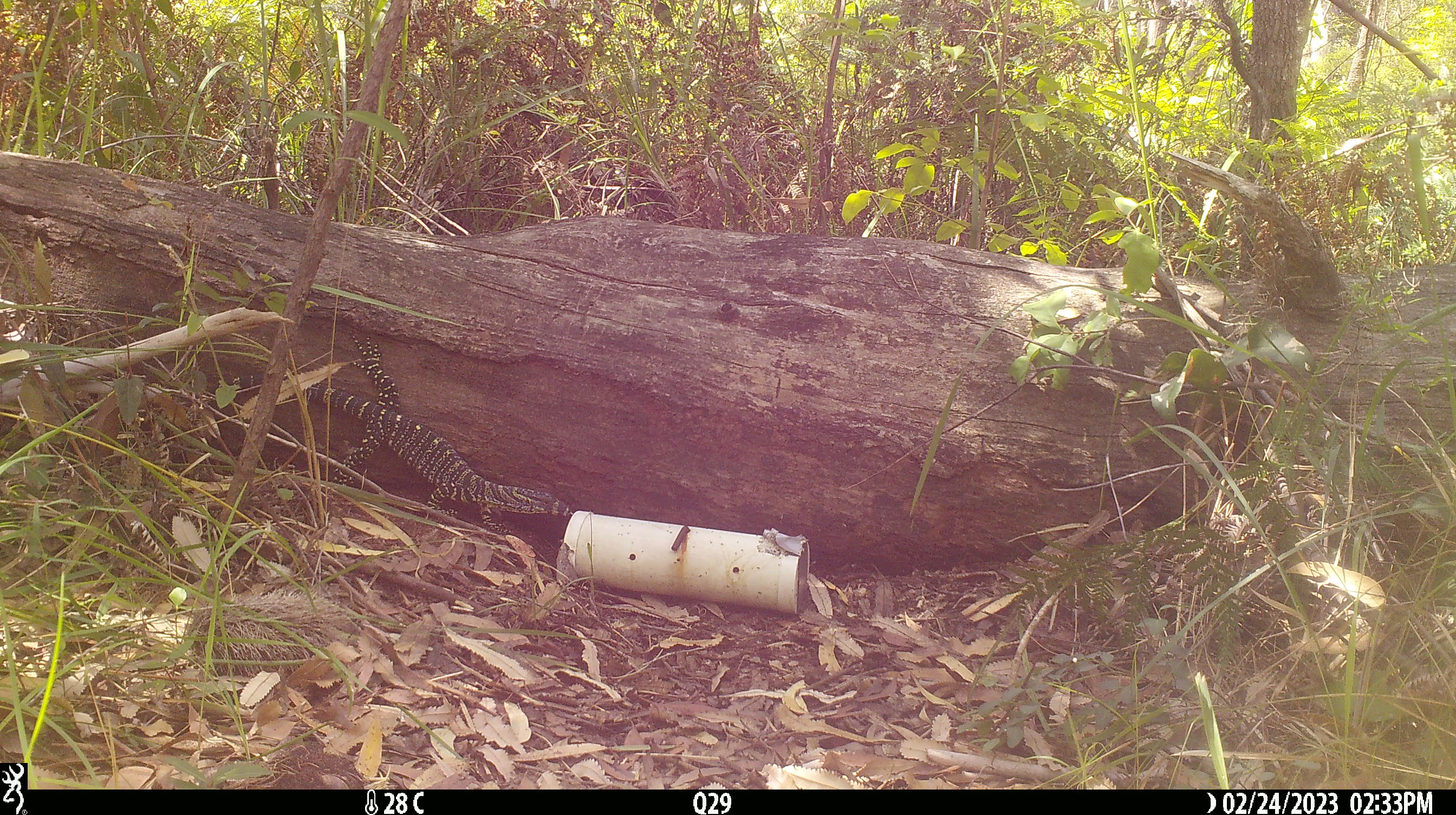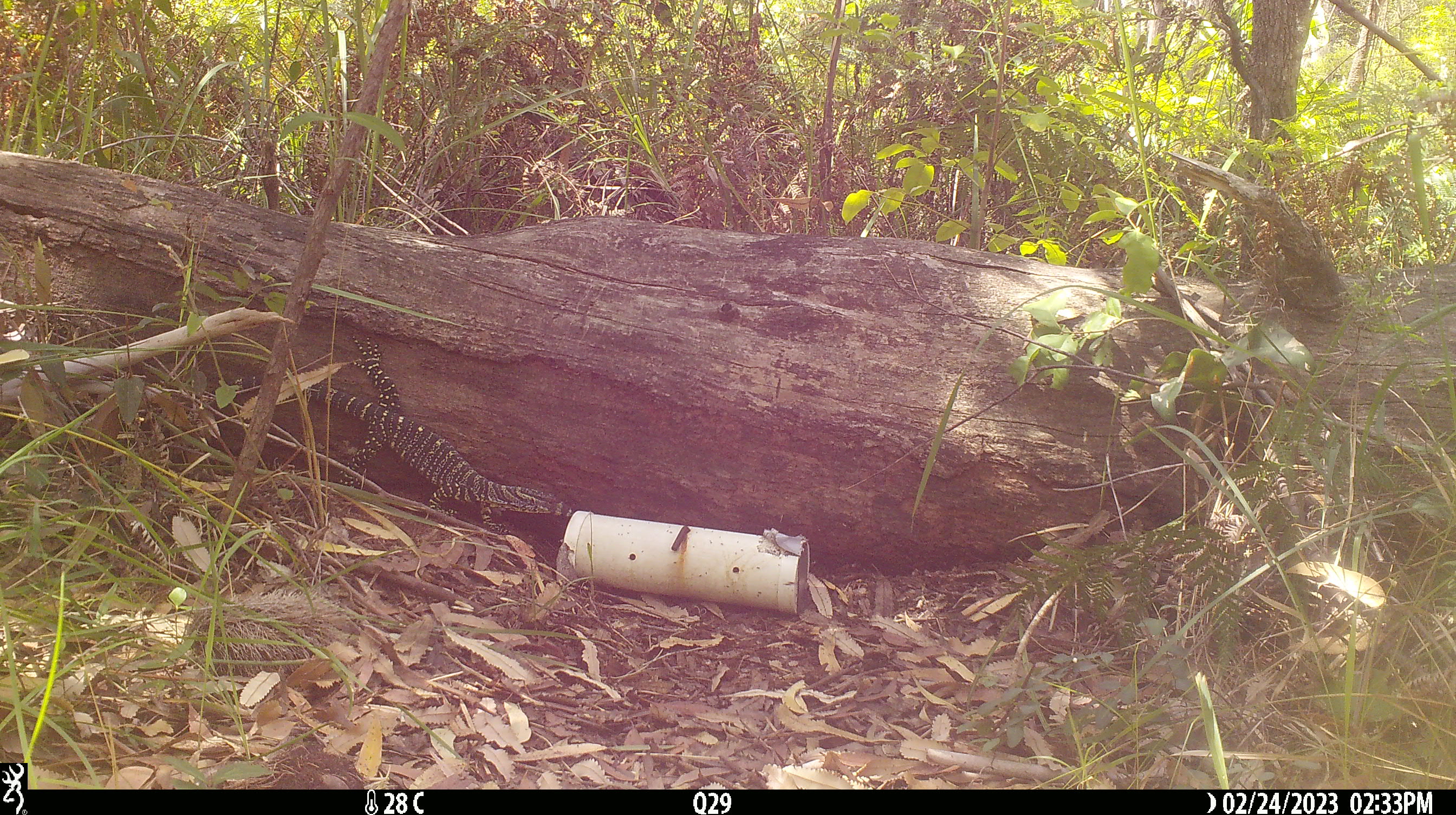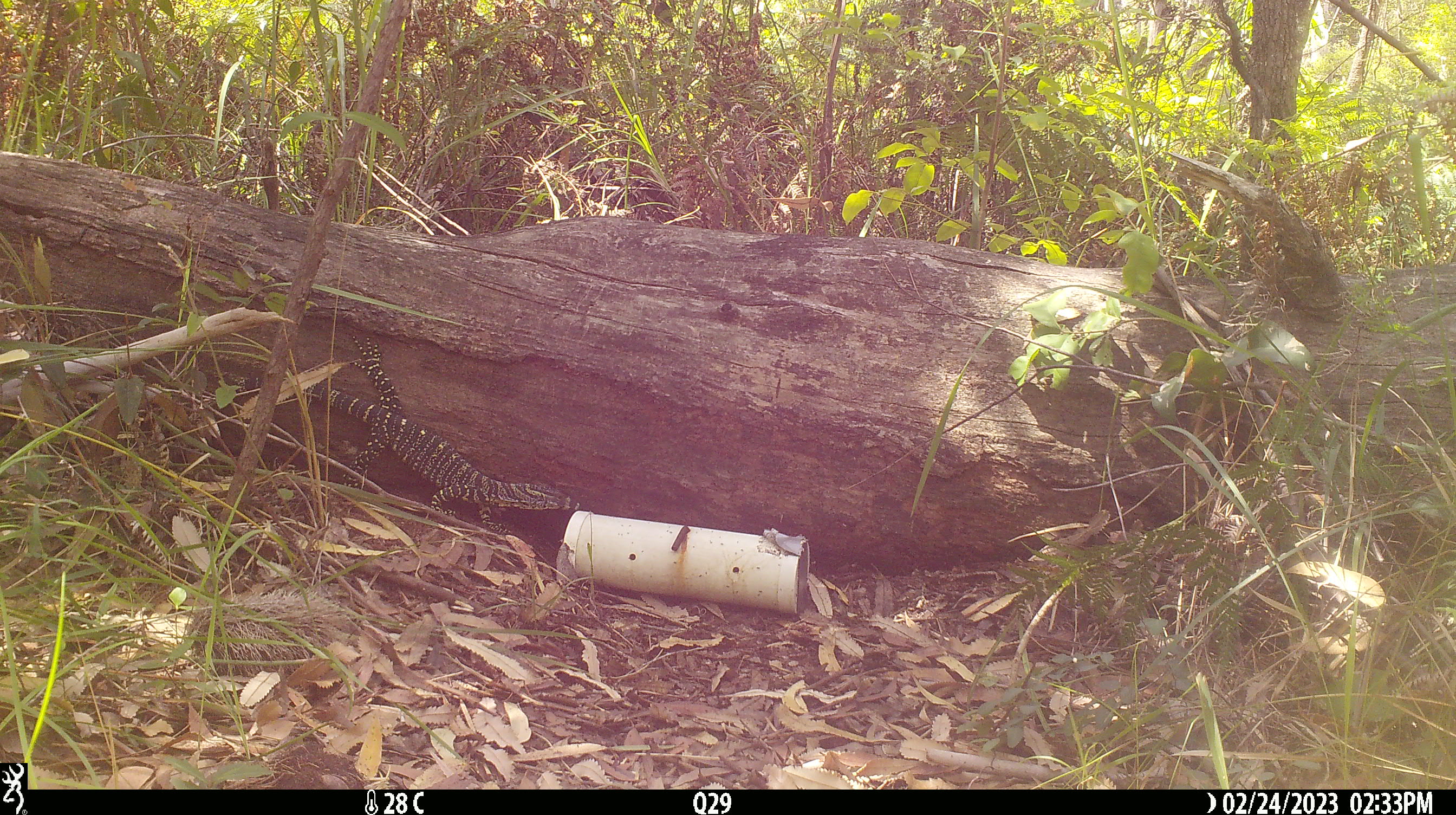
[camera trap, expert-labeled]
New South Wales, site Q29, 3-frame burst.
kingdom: Animalia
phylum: Chordata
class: Reptilia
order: Squamata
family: Varanidae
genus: Varanus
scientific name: Varanus varius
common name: lace monitor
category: goanna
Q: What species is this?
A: Goanna (lace monitor) (Varanus varius).